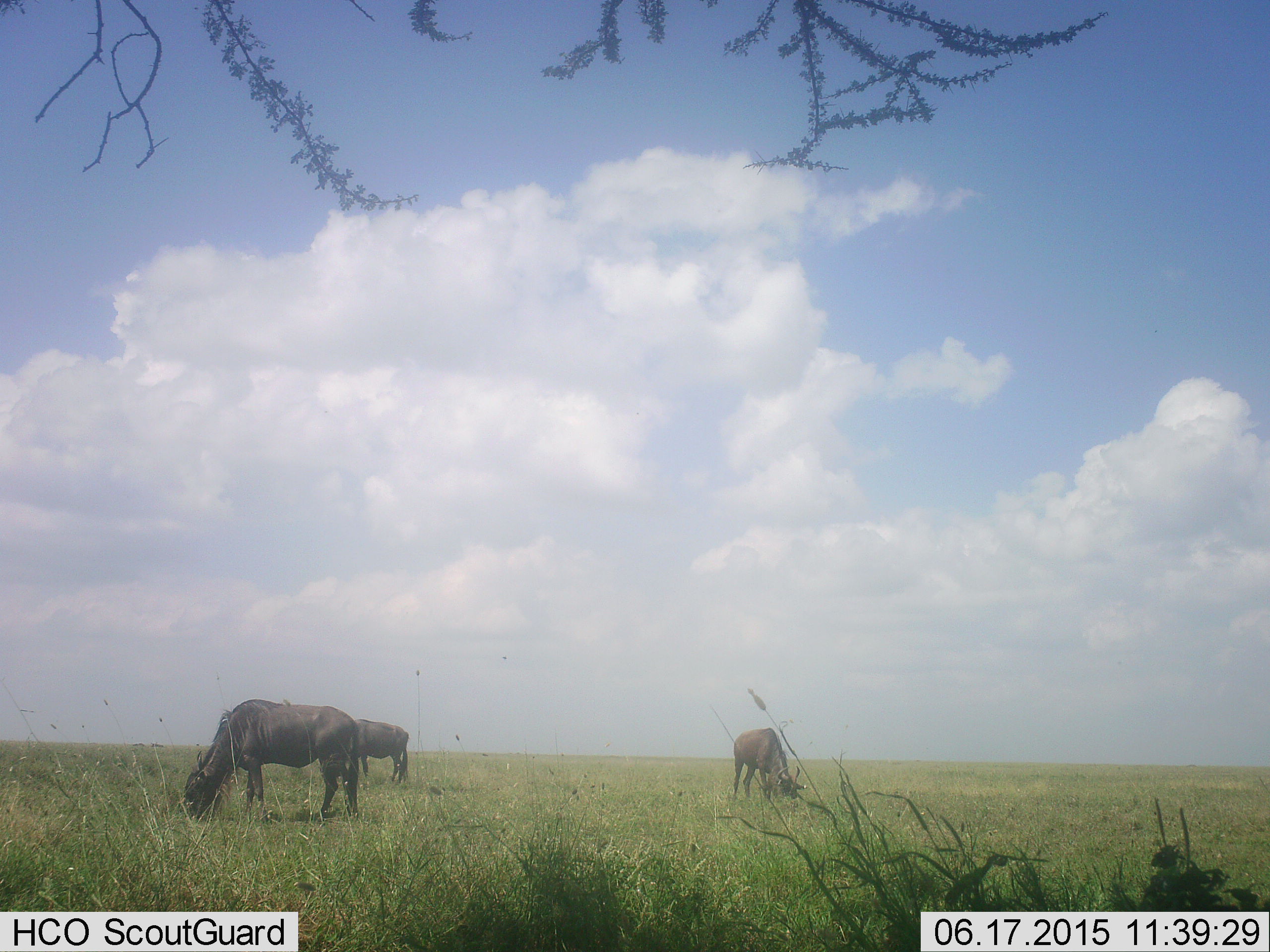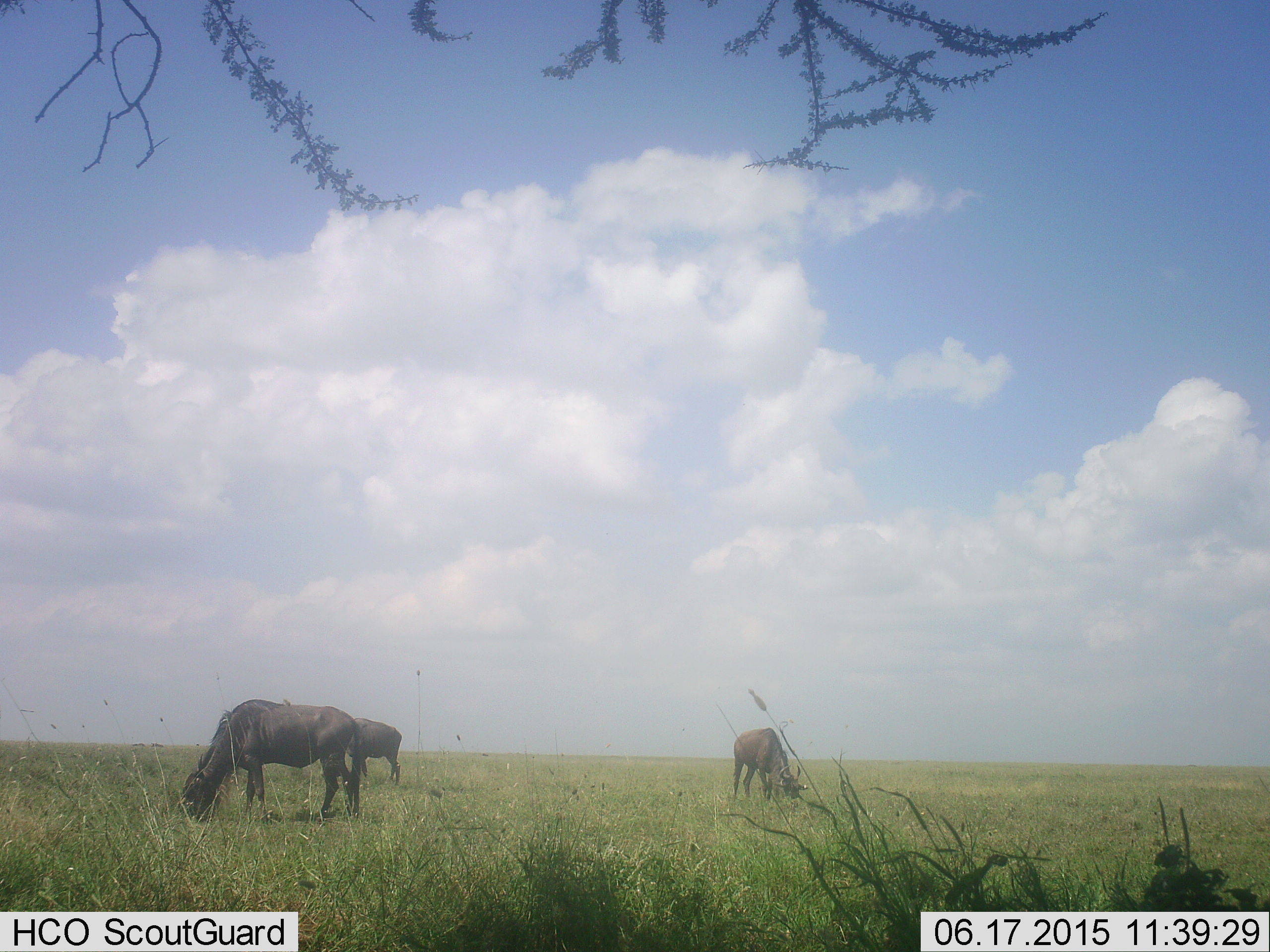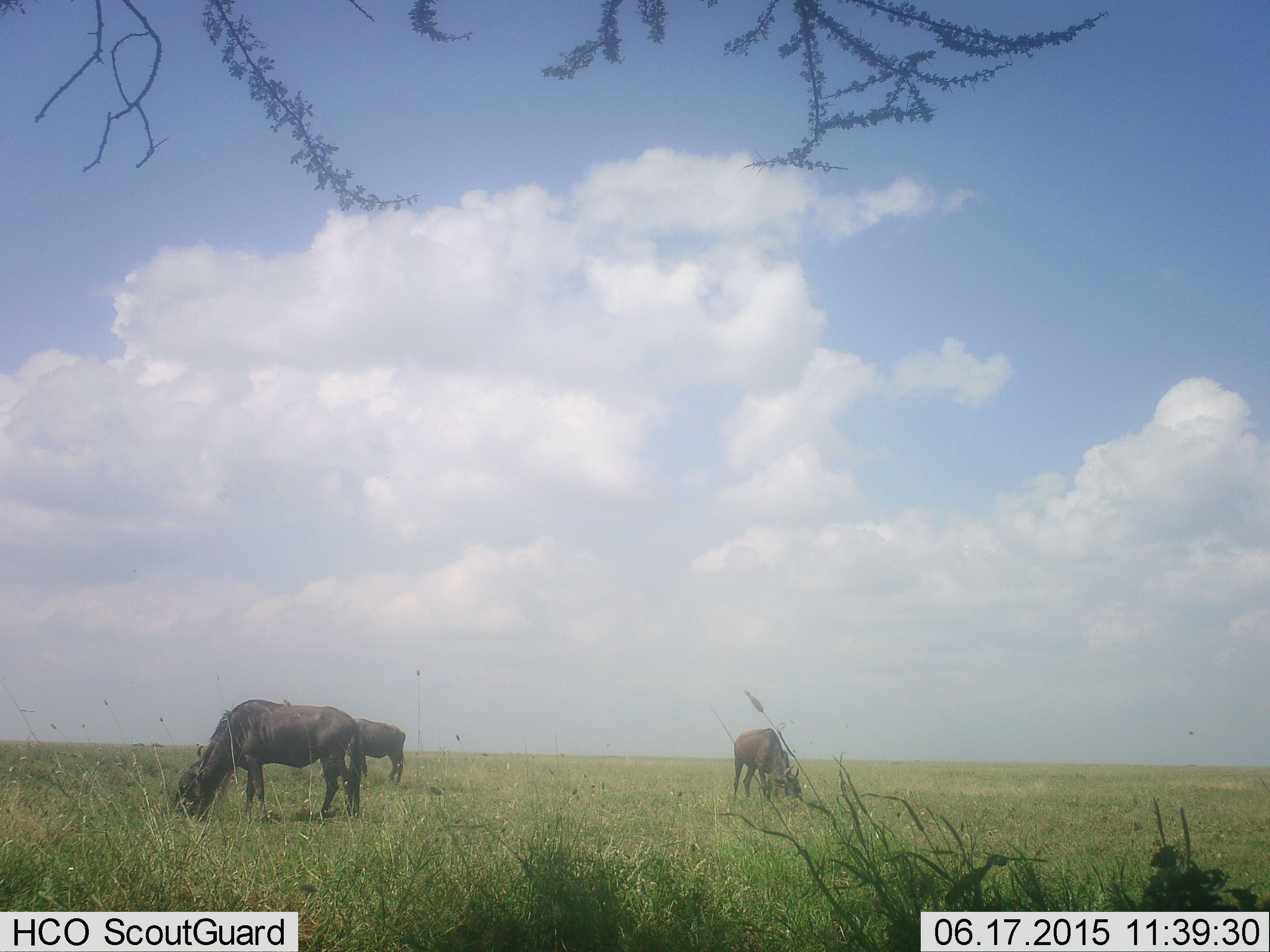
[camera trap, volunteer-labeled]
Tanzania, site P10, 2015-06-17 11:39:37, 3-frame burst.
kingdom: Animalia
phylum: Chordata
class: Mammalia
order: Artiodactyla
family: Bovidae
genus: Connochaetes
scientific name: Connochaetes taurinus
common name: blue wildebeest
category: wildebeest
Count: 3.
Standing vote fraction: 10%.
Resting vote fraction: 0%.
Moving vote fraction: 10%.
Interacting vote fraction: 0%.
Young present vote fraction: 0%.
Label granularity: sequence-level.